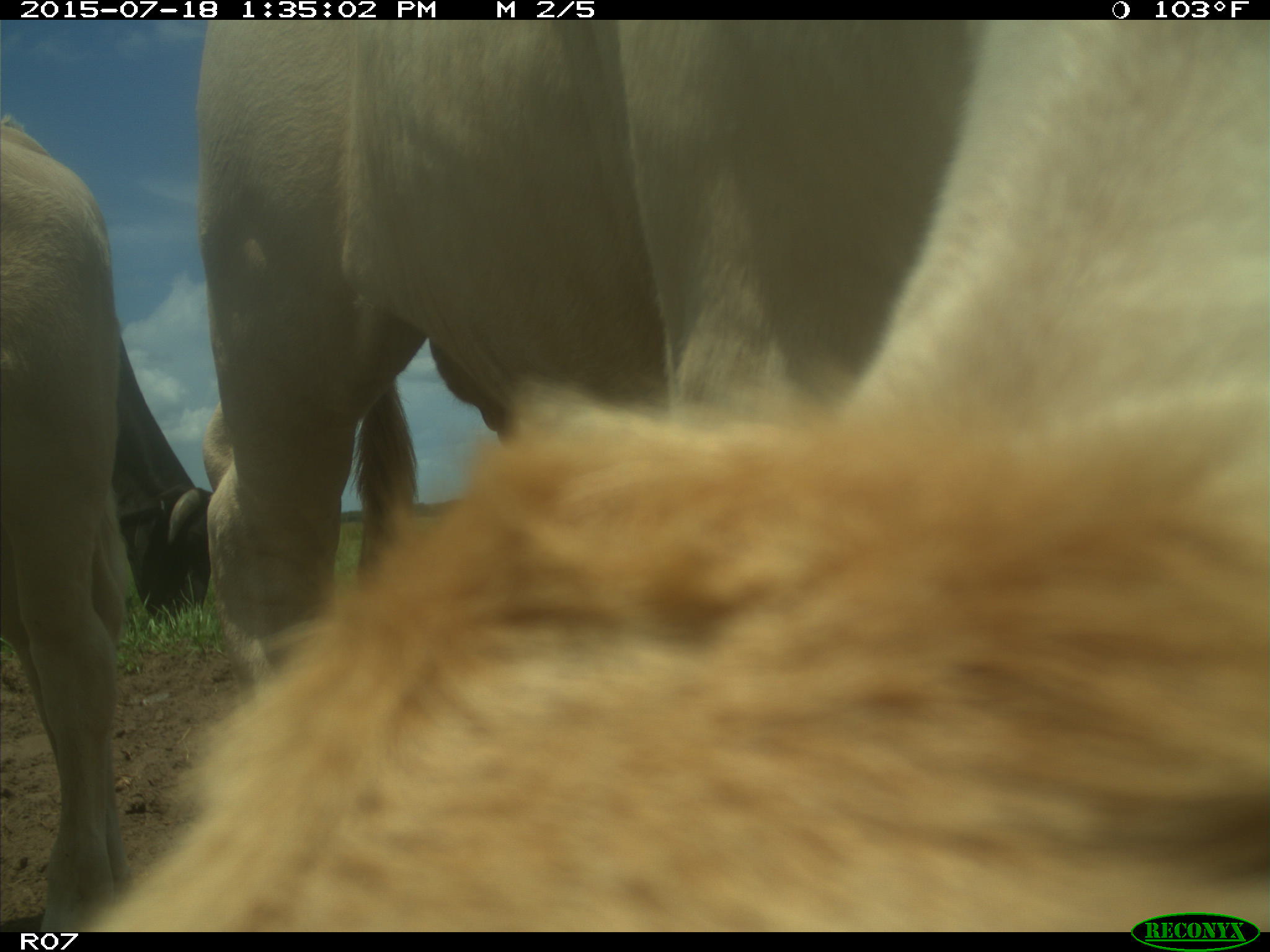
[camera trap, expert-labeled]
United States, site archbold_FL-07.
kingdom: Animalia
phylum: Chordata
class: Mammalia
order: Artiodactyla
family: Bovidae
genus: Bos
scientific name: Bos taurus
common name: domestic cow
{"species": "Bos taurus (domestic cow)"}